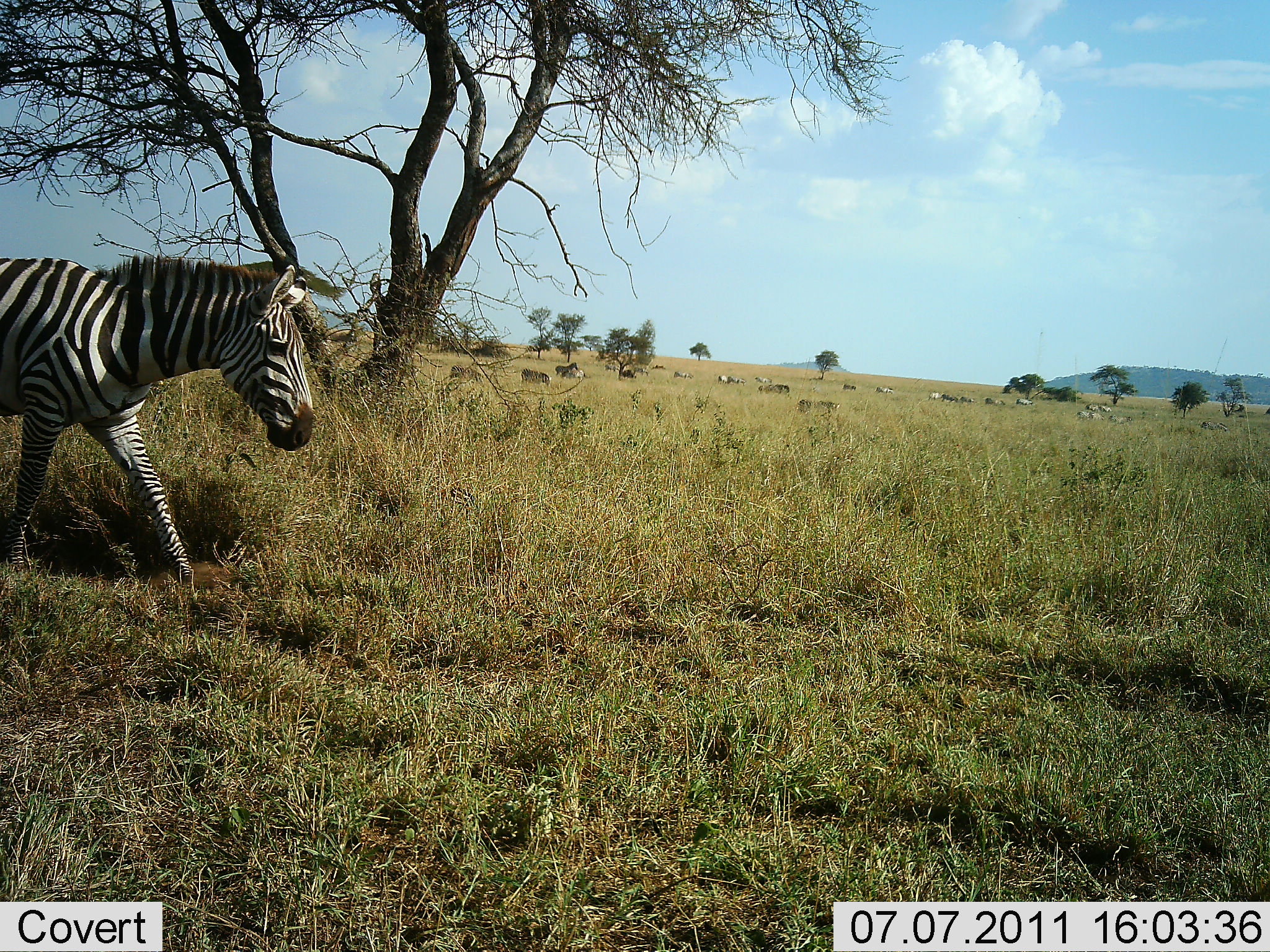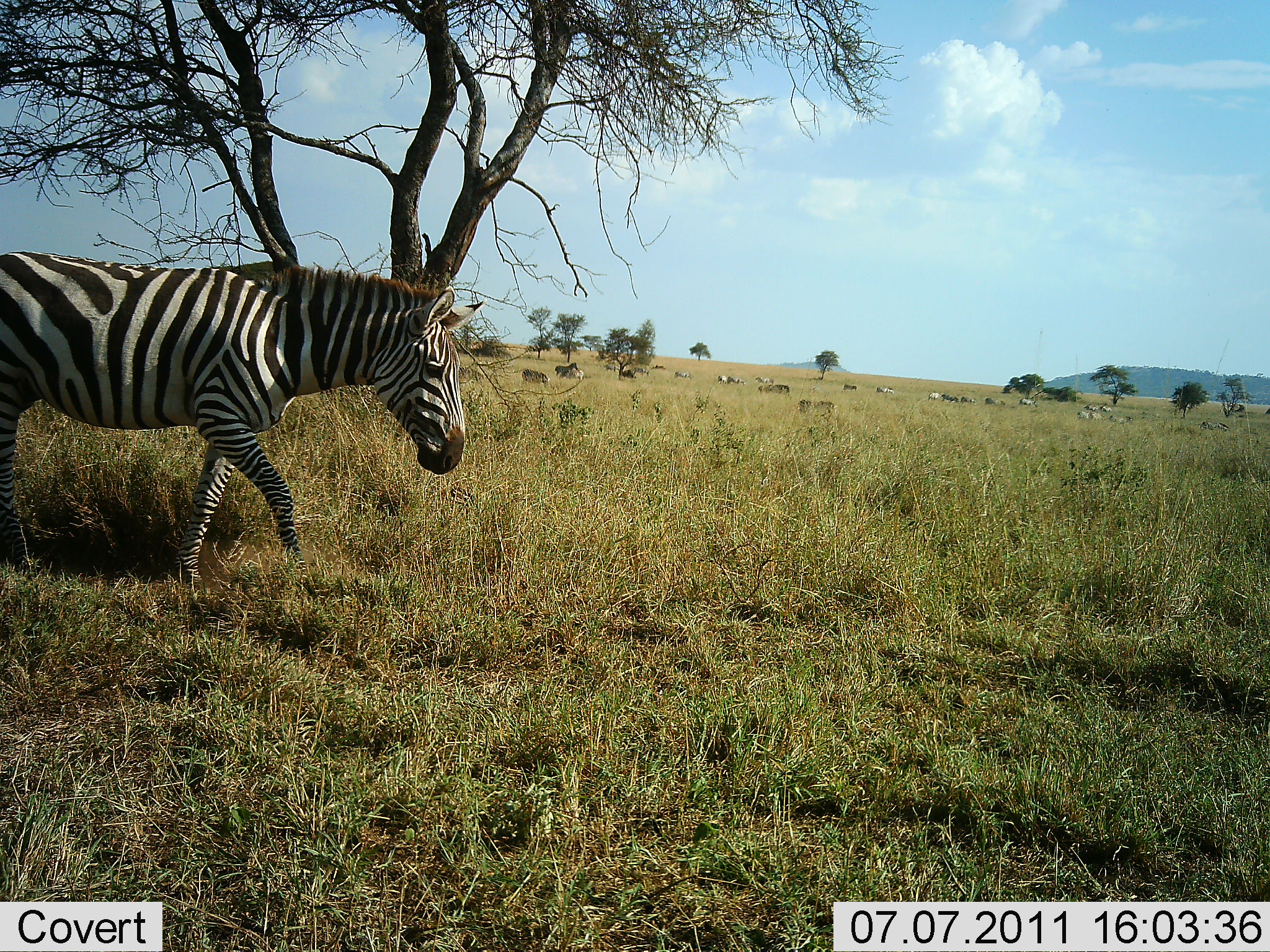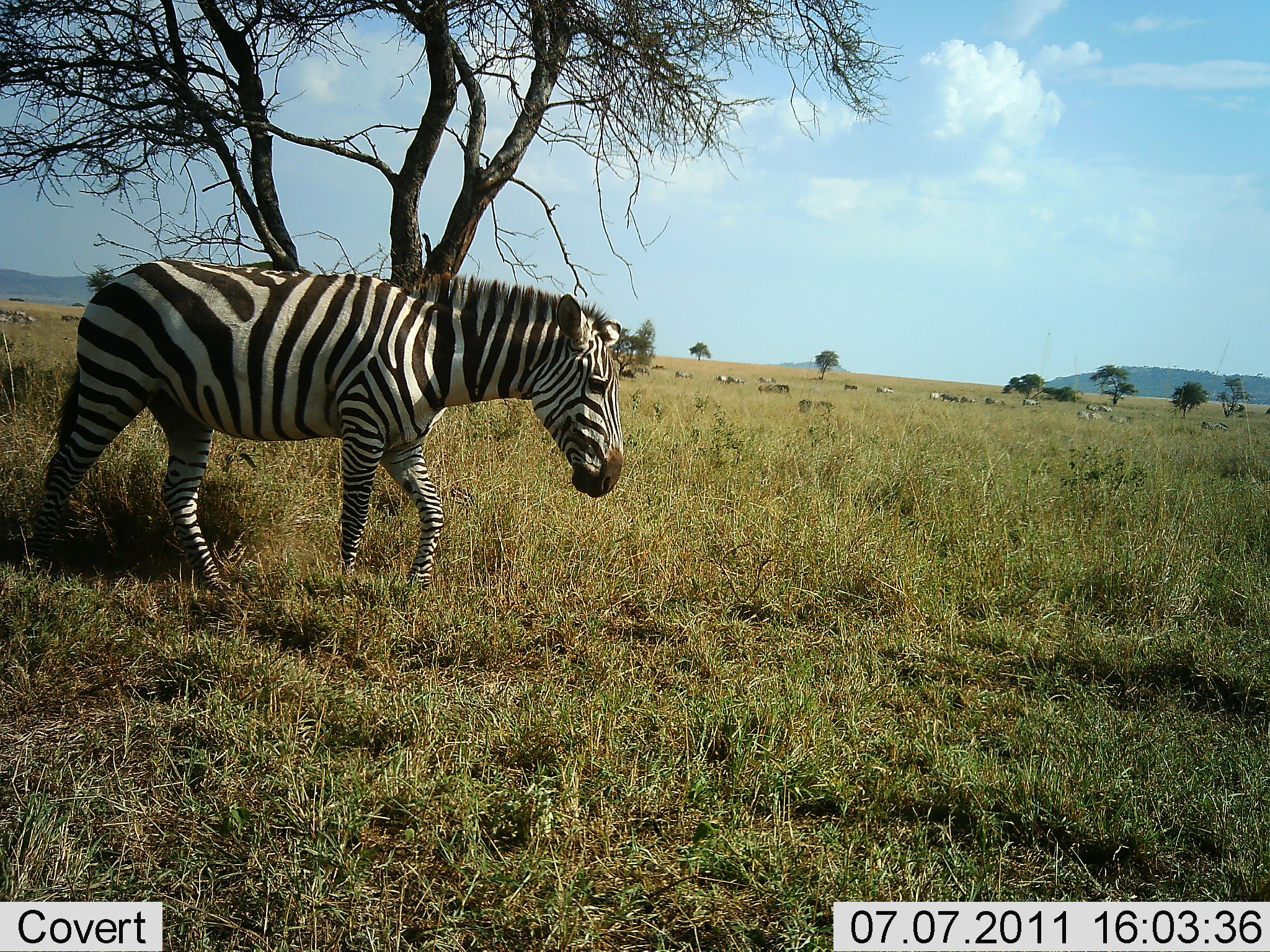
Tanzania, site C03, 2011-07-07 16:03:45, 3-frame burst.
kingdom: Animalia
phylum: Chordata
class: Mammalia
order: Perissodactyla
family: Equidae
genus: Equus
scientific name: Equus quagga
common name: plains zebra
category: zebra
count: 1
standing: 17%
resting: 0%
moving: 92%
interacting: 8%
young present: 0%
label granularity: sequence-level